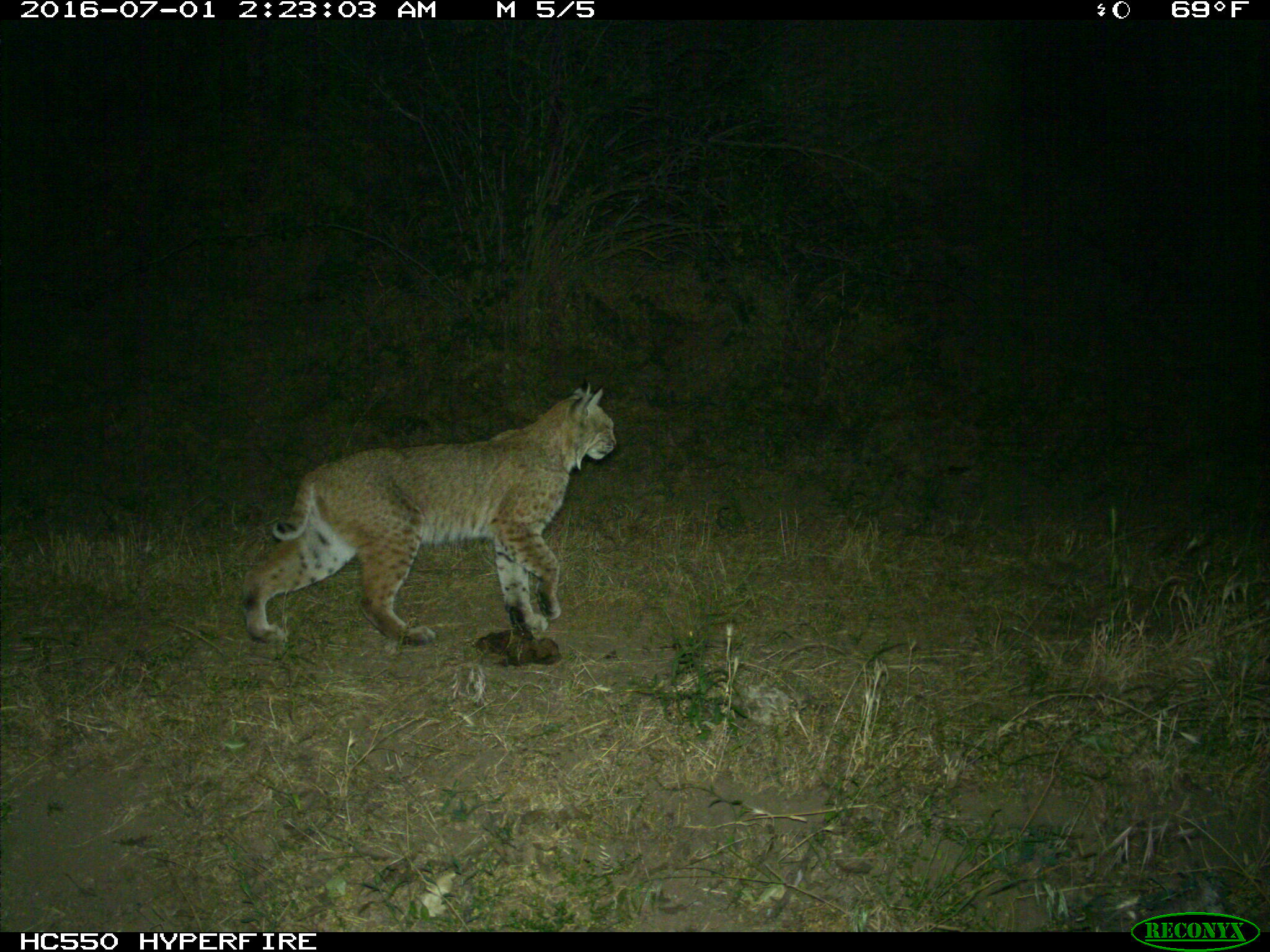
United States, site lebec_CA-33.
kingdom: Animalia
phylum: Chordata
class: Mammalia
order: Carnivora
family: Felidae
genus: Lynx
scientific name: Lynx rufus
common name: bobcat